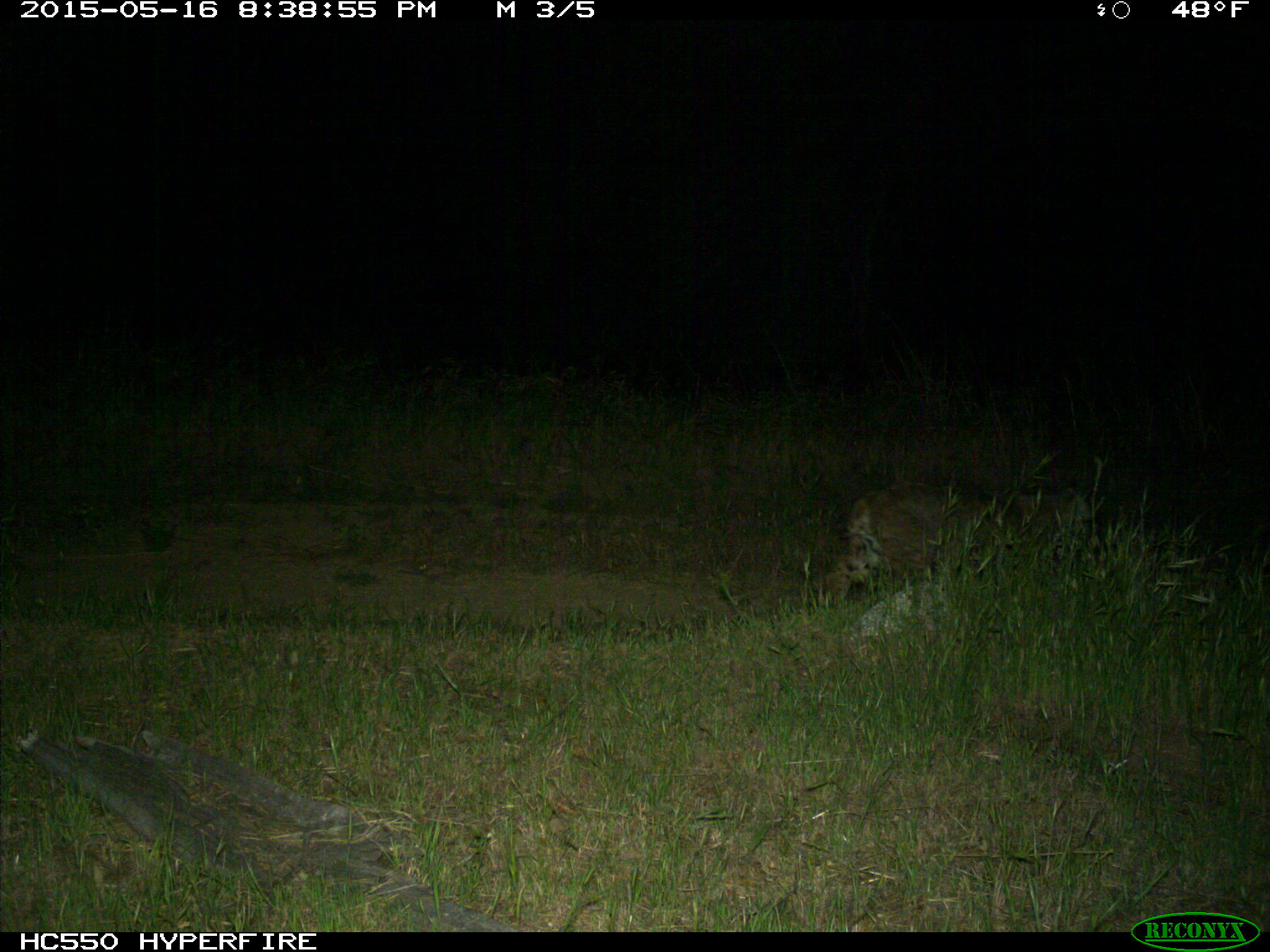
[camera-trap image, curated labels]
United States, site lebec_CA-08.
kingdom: Animalia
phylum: Chordata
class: Mammalia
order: Carnivora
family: Felidae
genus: Lynx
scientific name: Lynx rufus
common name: bobcat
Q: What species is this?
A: Lynx rufus (bobcat).